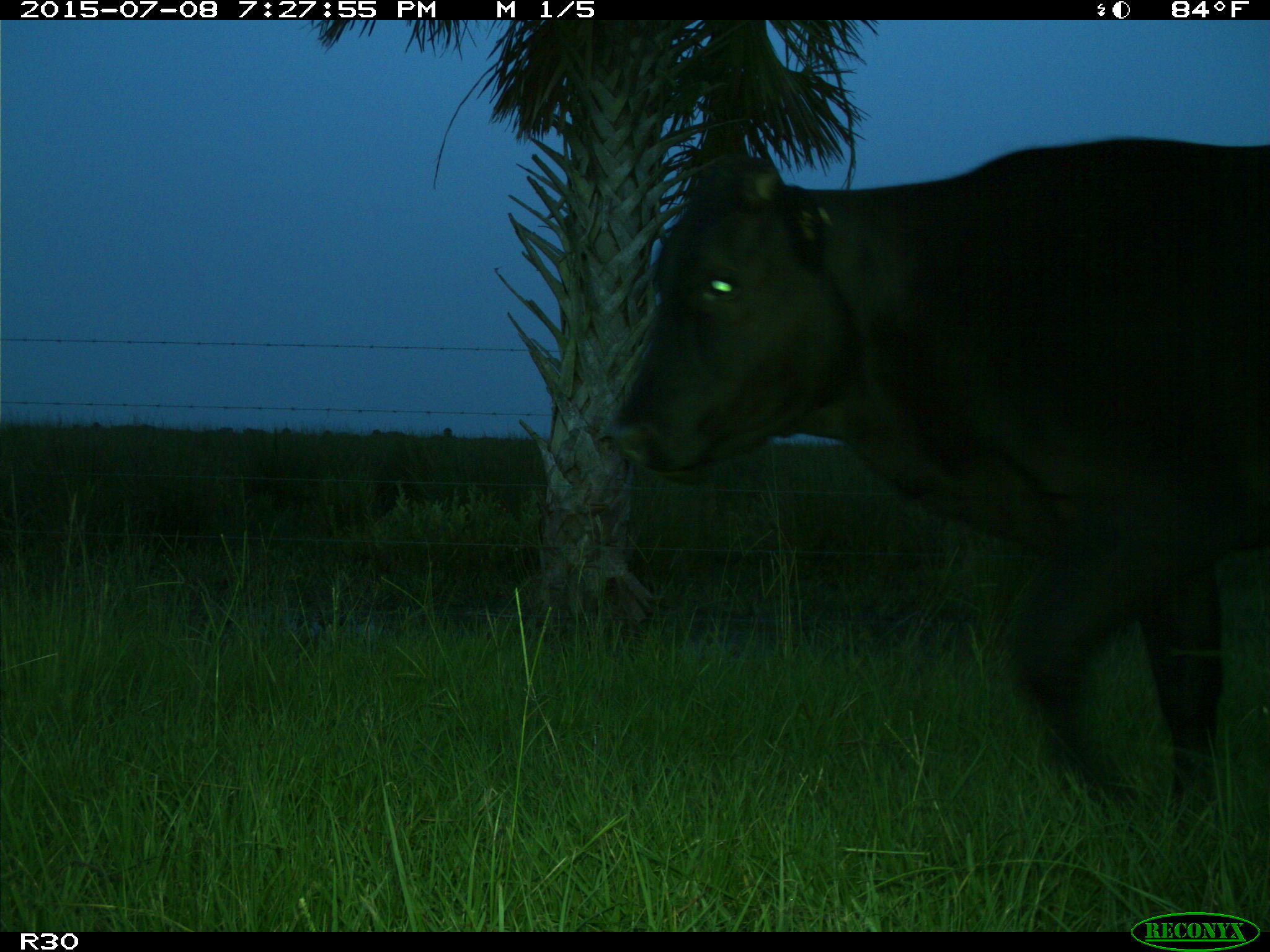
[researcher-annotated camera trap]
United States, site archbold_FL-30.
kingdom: Animalia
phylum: Chordata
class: Mammalia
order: Artiodactyla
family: Bovidae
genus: Bos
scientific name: Bos taurus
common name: domestic cow